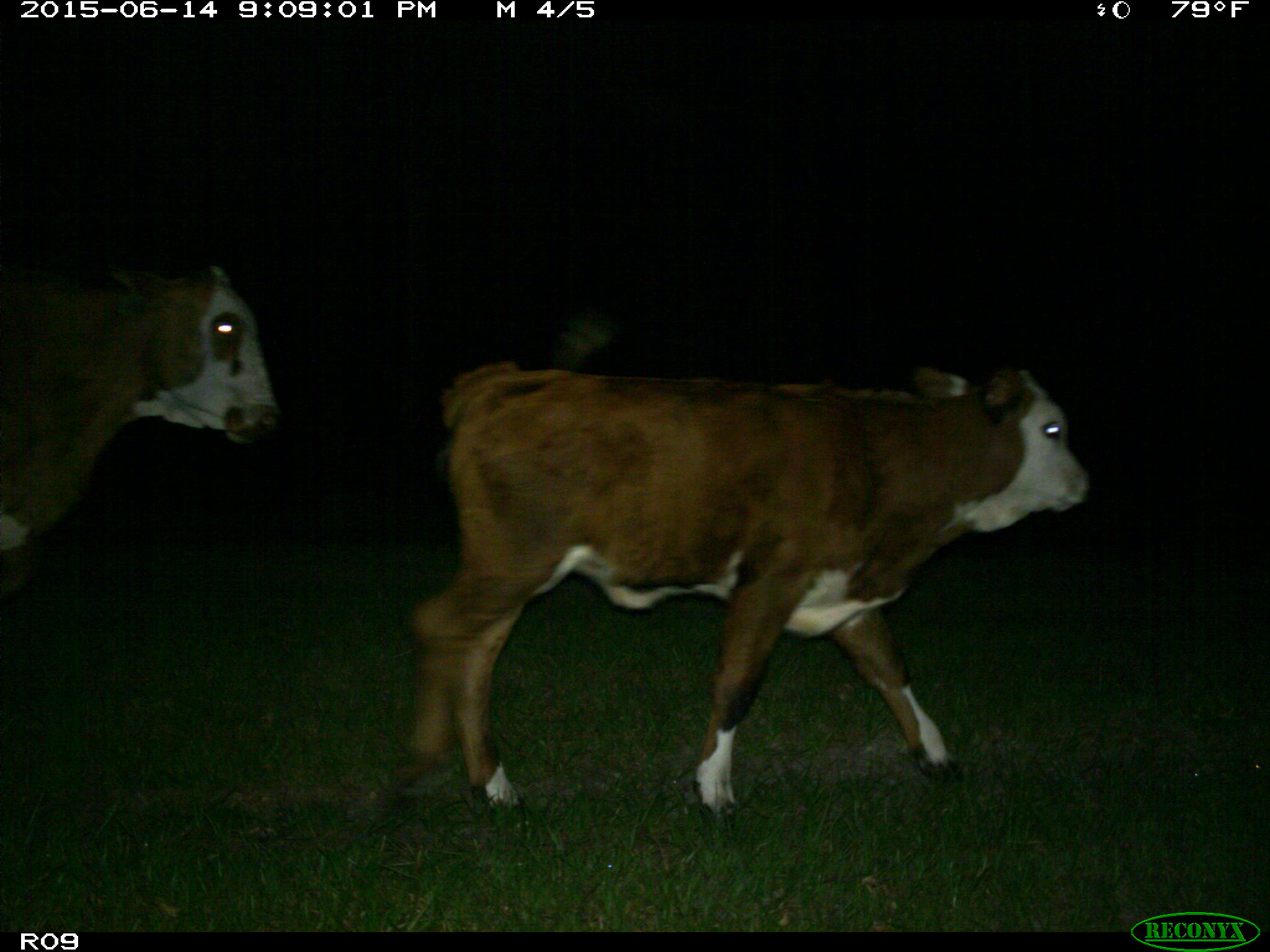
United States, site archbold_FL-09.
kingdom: Animalia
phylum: Chordata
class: Mammalia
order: Artiodactyla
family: Bovidae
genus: Bos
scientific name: Bos taurus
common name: domestic cow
Bos taurus (domestic cow).